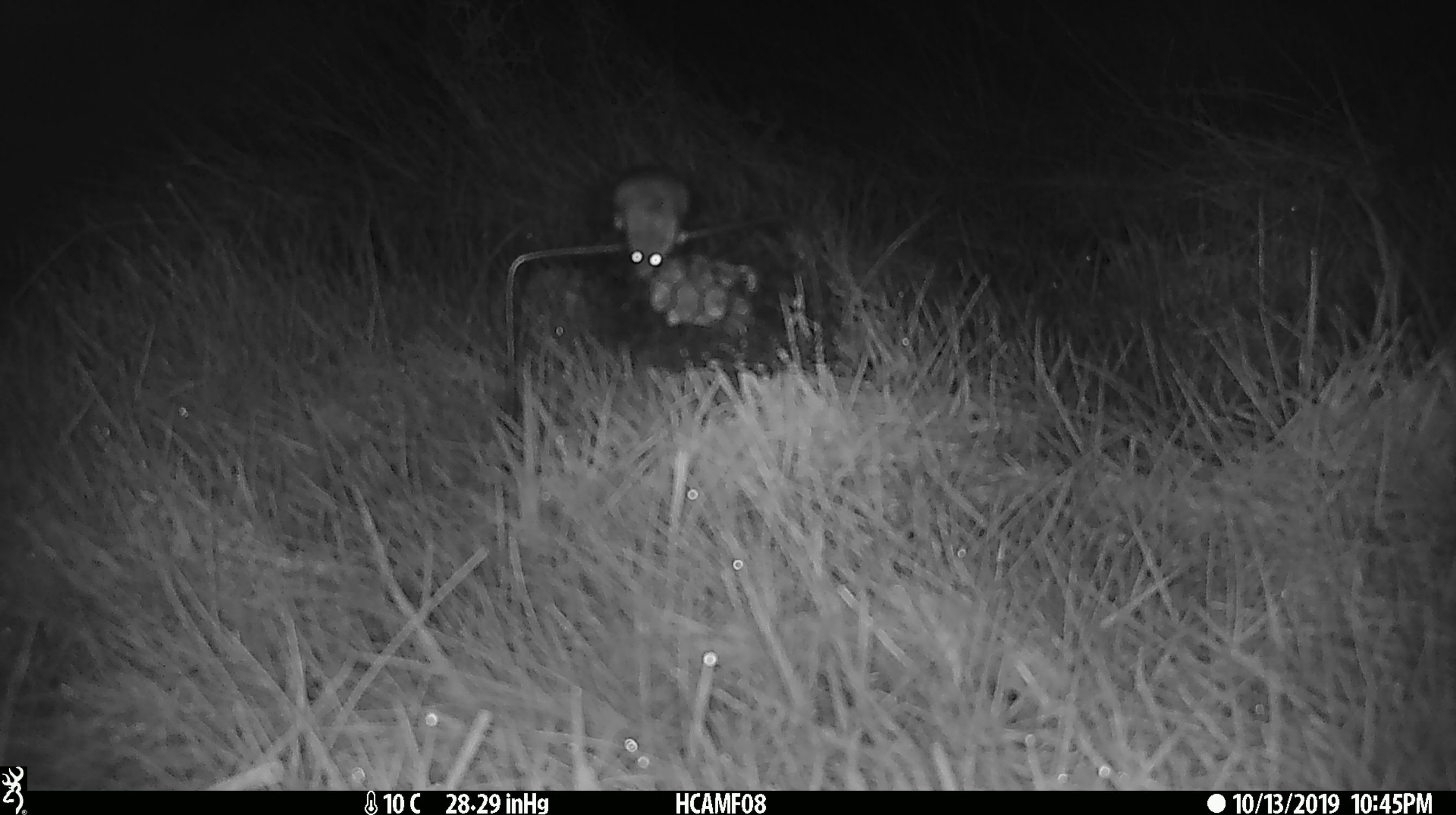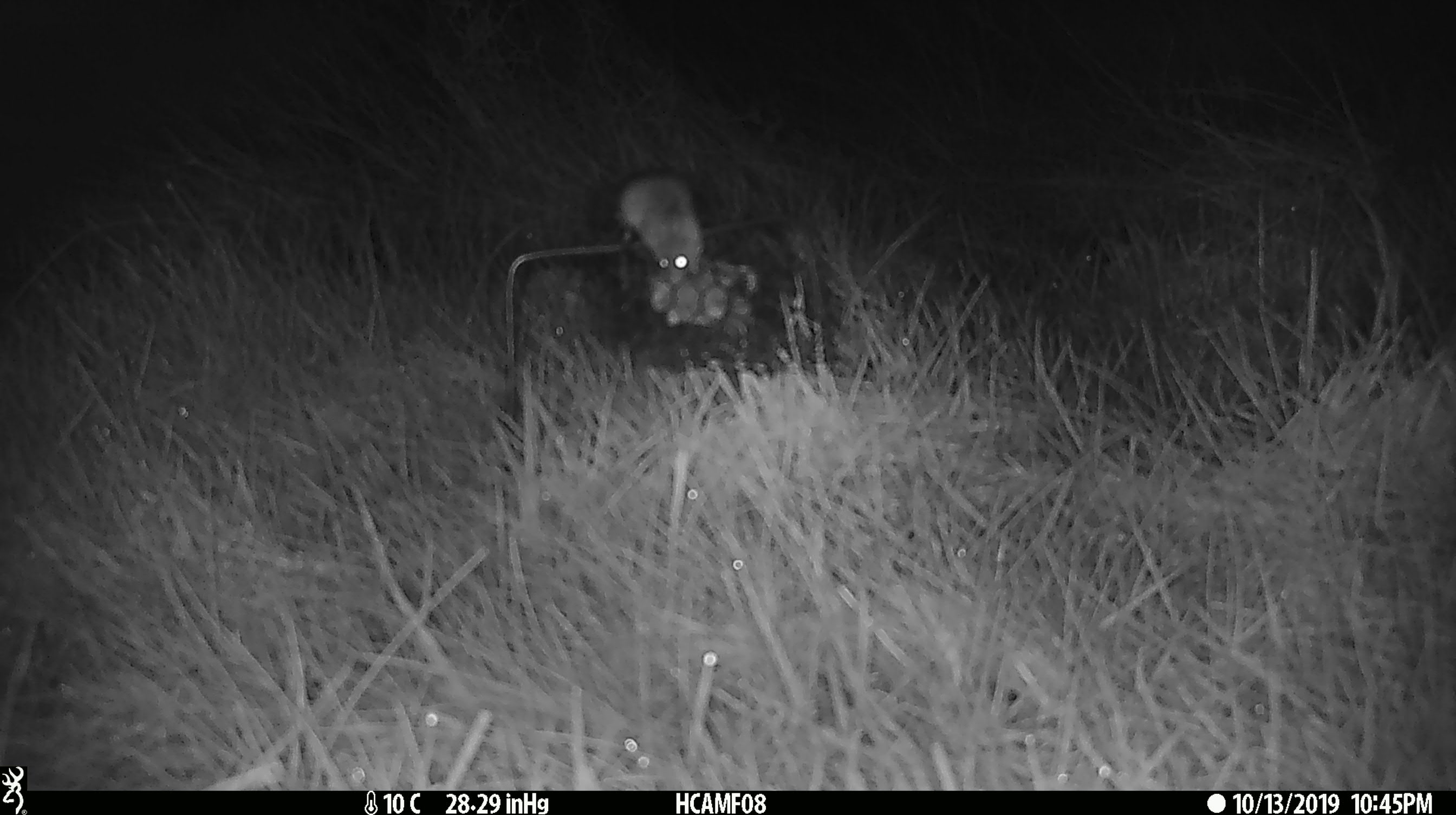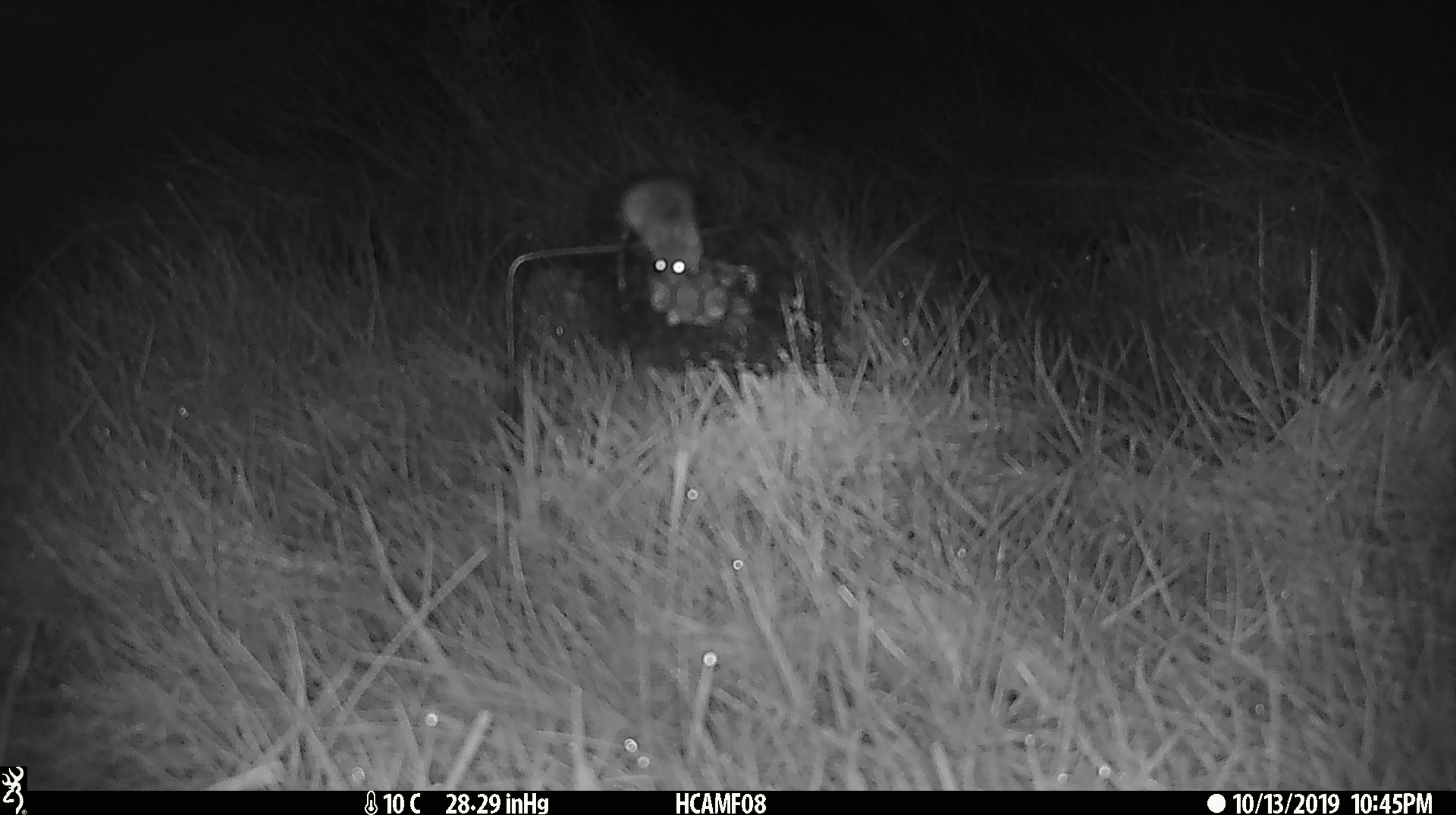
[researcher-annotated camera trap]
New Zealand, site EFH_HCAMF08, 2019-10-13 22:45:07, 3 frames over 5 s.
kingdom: Animalia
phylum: Chordata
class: Mammalia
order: Rodentia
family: Muridae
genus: Mus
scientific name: Mus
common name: mouse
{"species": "mouse (Mus)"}